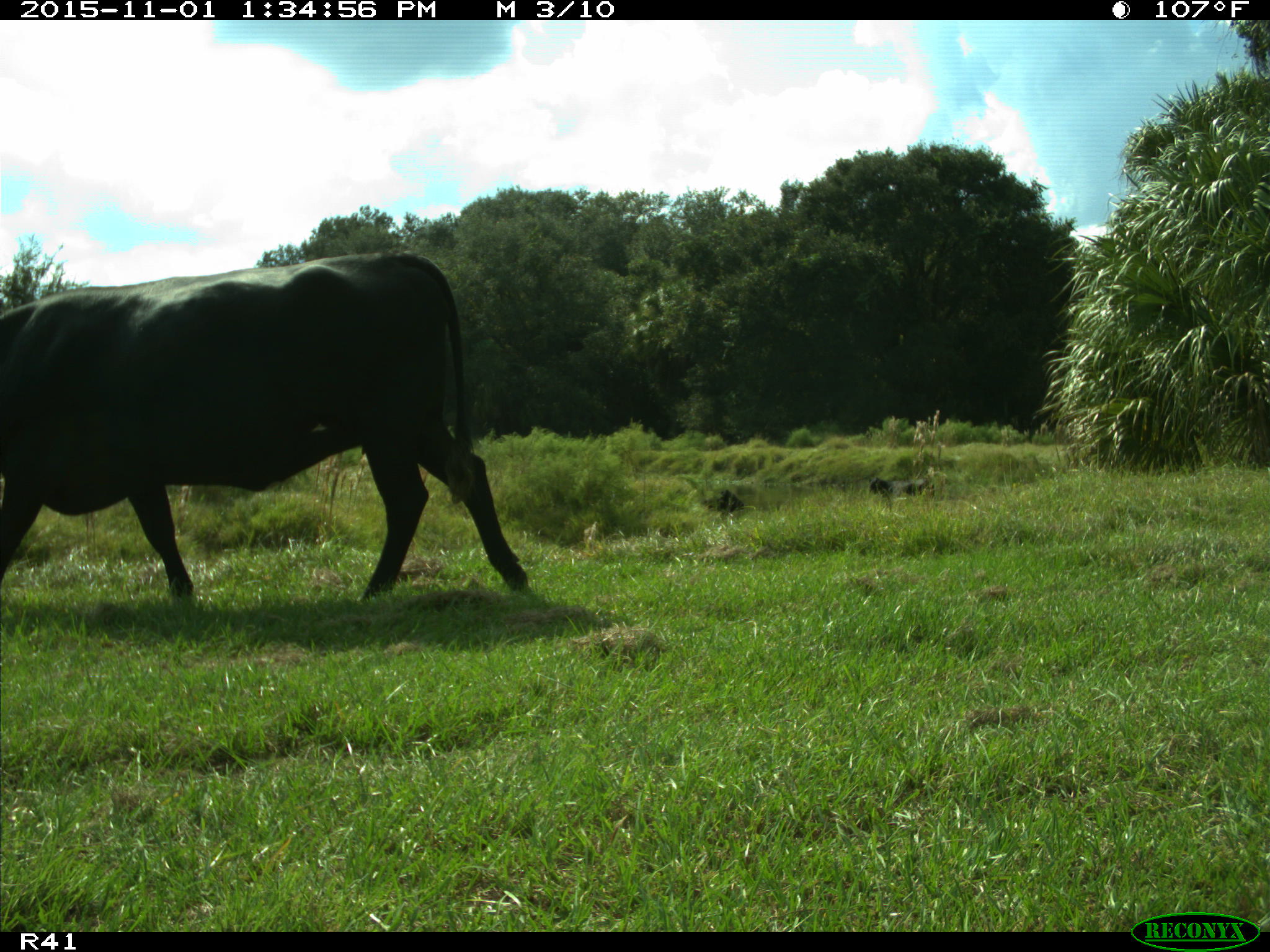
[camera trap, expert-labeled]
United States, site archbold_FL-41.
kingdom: Animalia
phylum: Chordata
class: Mammalia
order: Artiodactyla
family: Bovidae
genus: Bos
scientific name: Bos taurus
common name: domestic cow